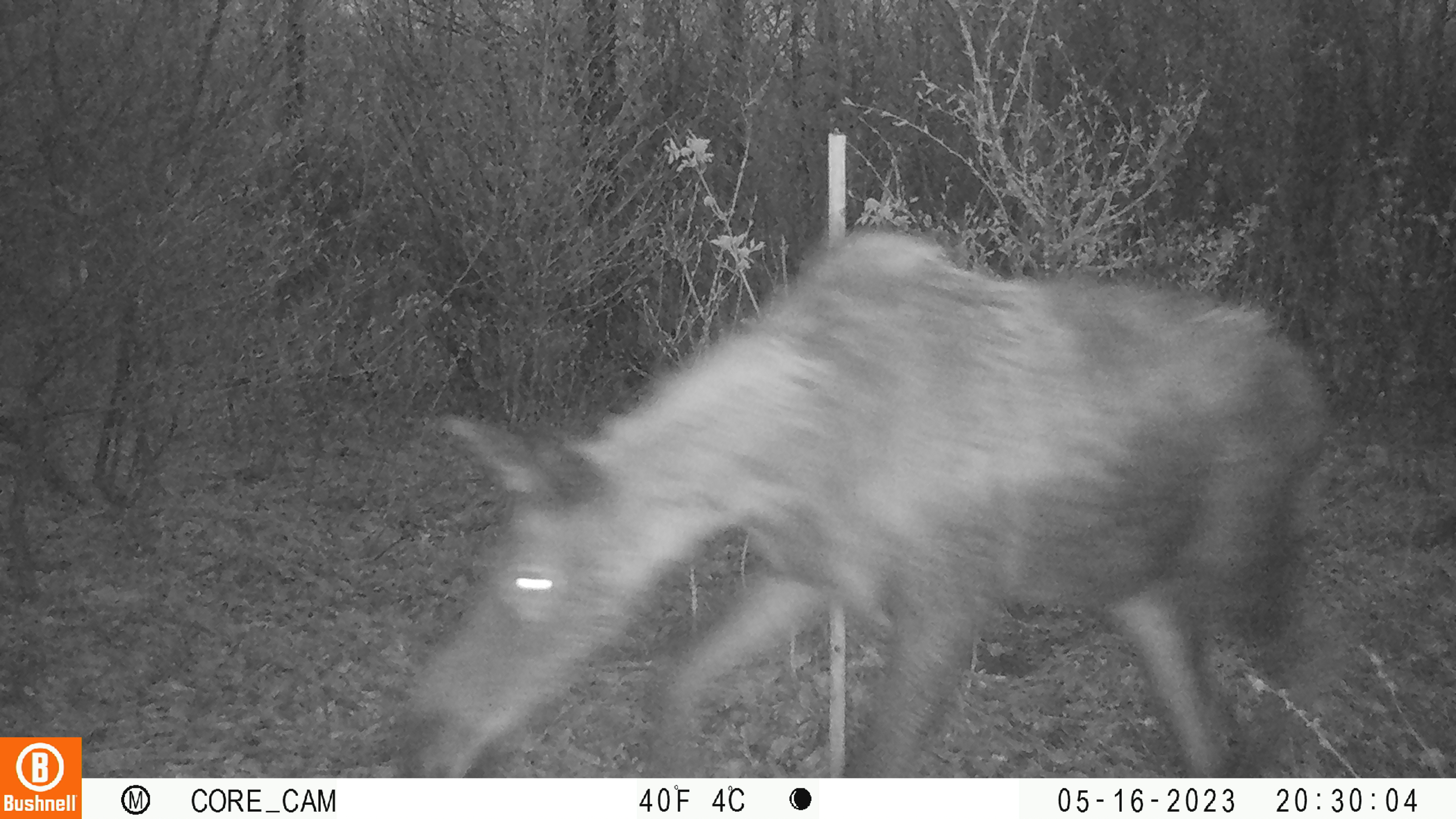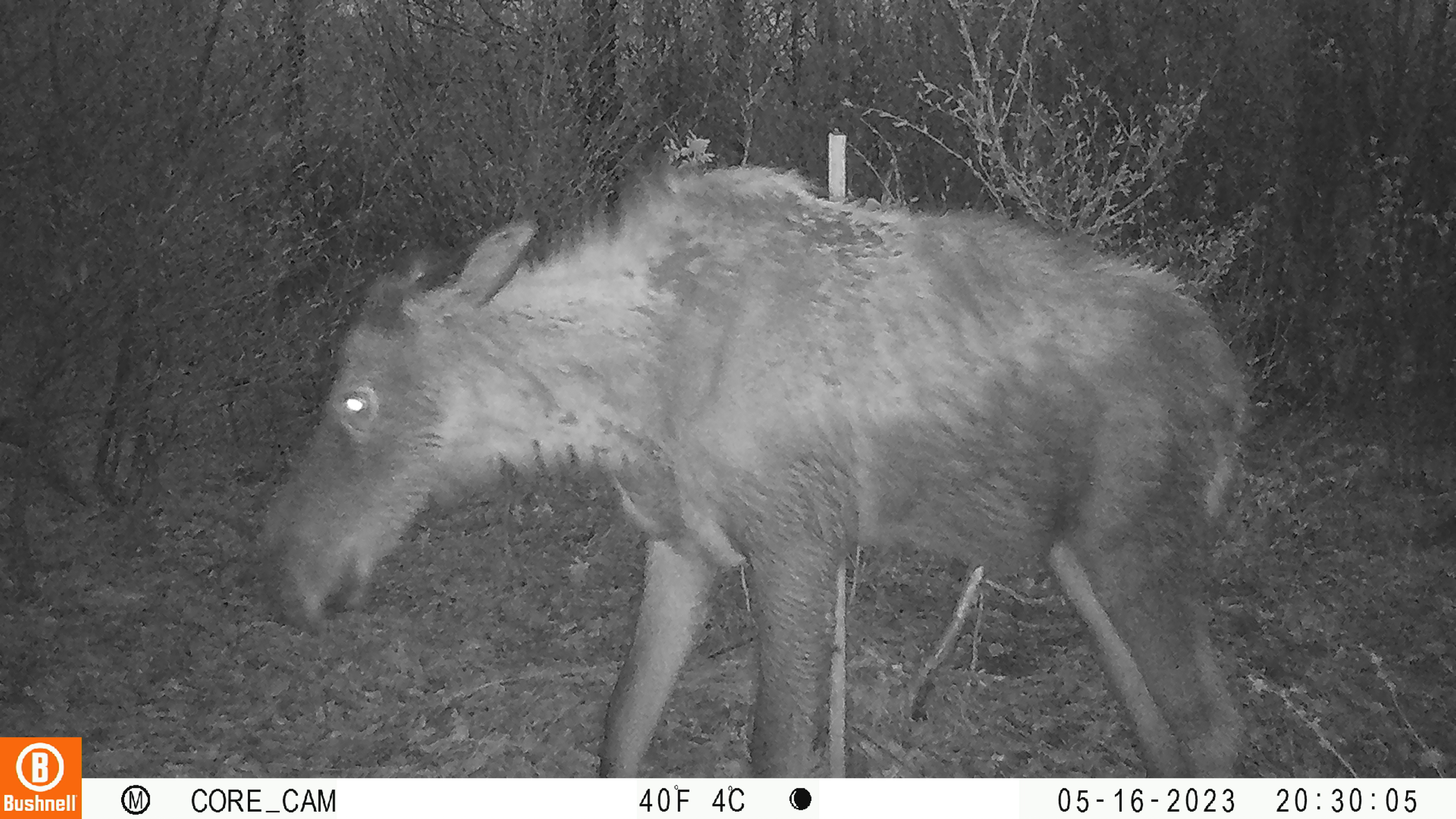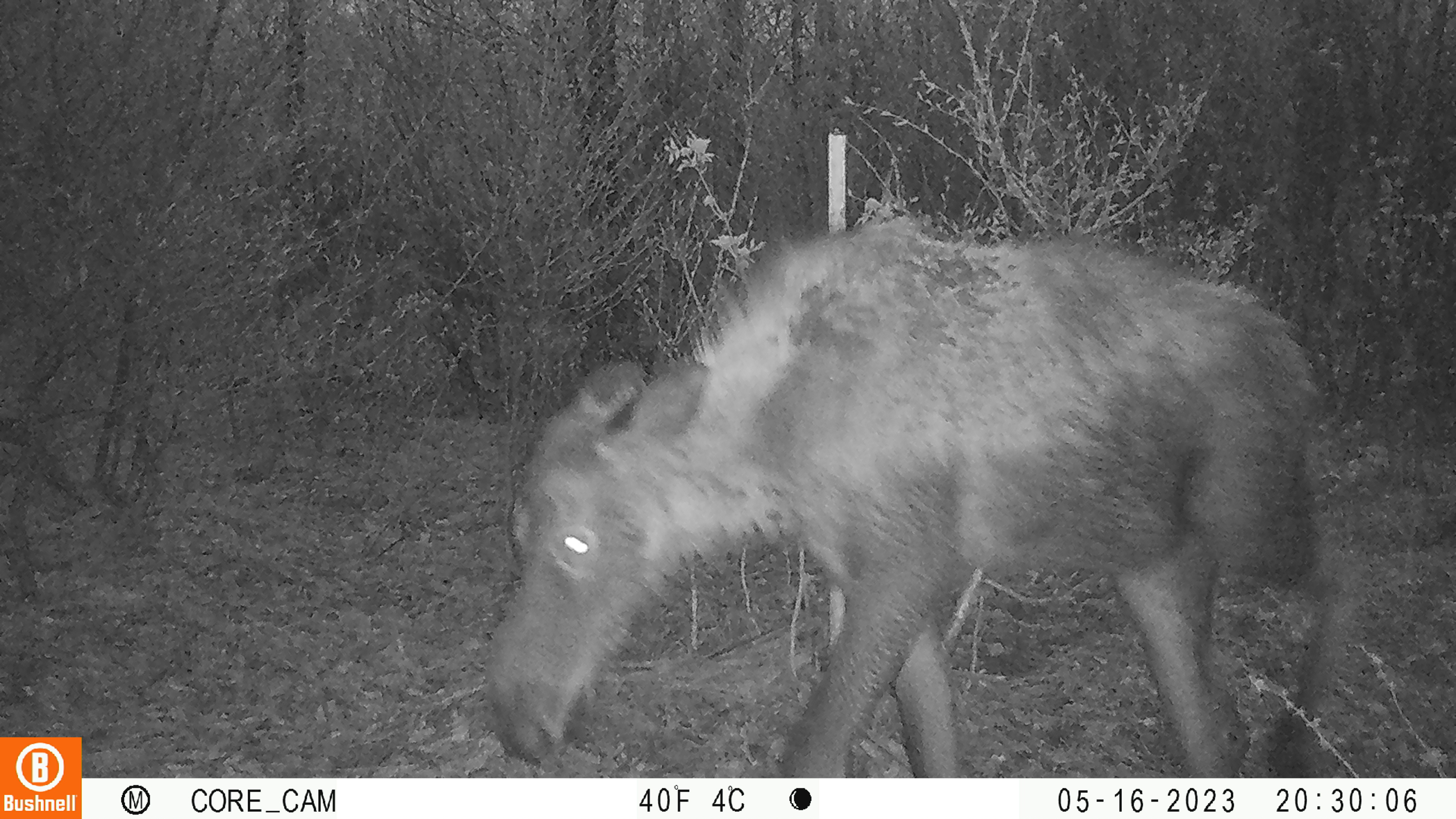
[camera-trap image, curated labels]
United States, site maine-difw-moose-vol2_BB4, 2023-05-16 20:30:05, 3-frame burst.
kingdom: Animalia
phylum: Chordata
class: Mammalia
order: Artiodactyla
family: Cervidae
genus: Alces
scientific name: Alces alces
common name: moose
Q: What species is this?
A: Moose (Alces alces).